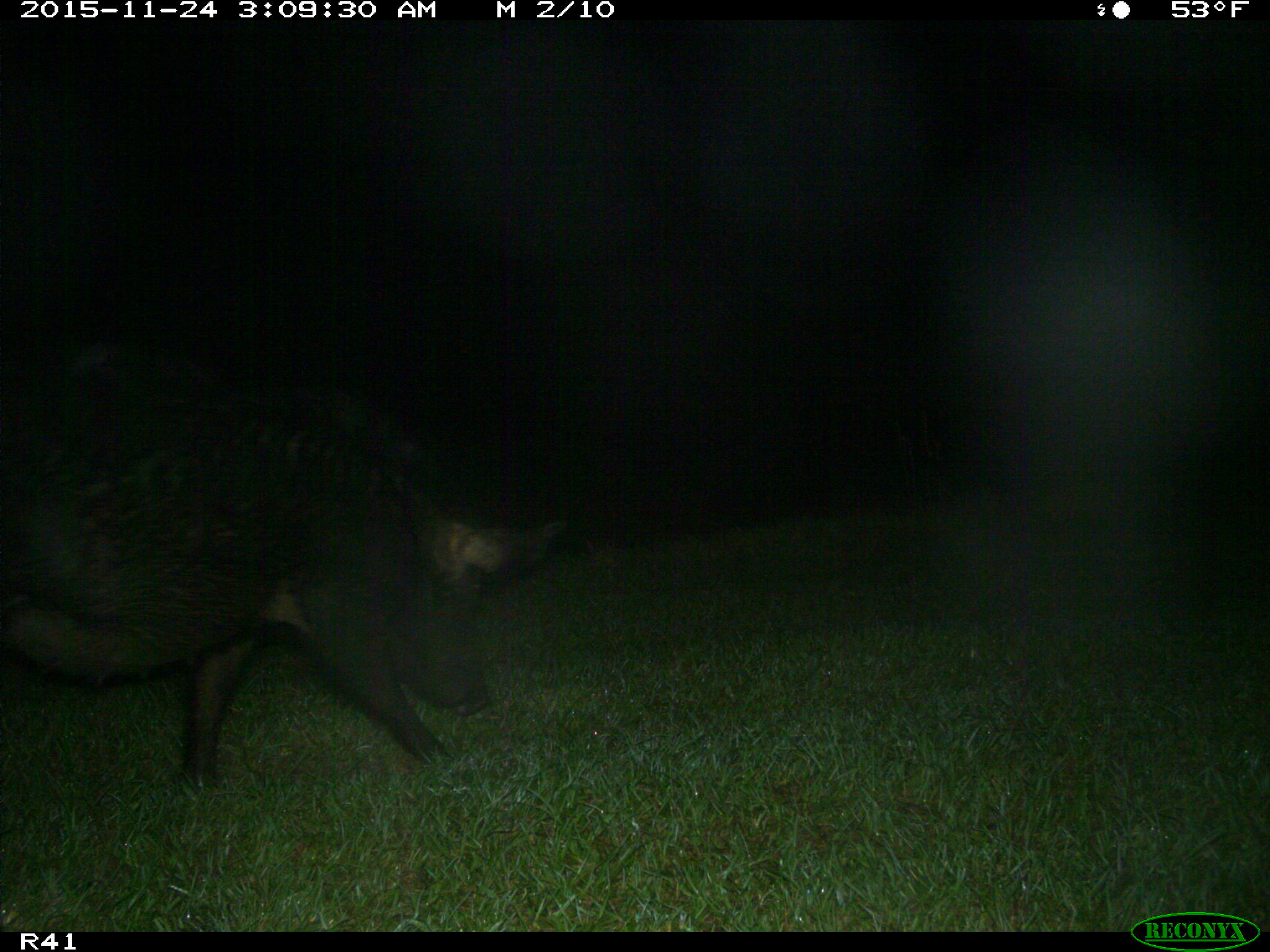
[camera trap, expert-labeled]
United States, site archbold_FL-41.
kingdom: Animalia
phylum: Chordata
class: Mammalia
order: Artiodactyla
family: Suidae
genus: Sus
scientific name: Sus scrofa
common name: wild boar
Sus scrofa (wild boar).